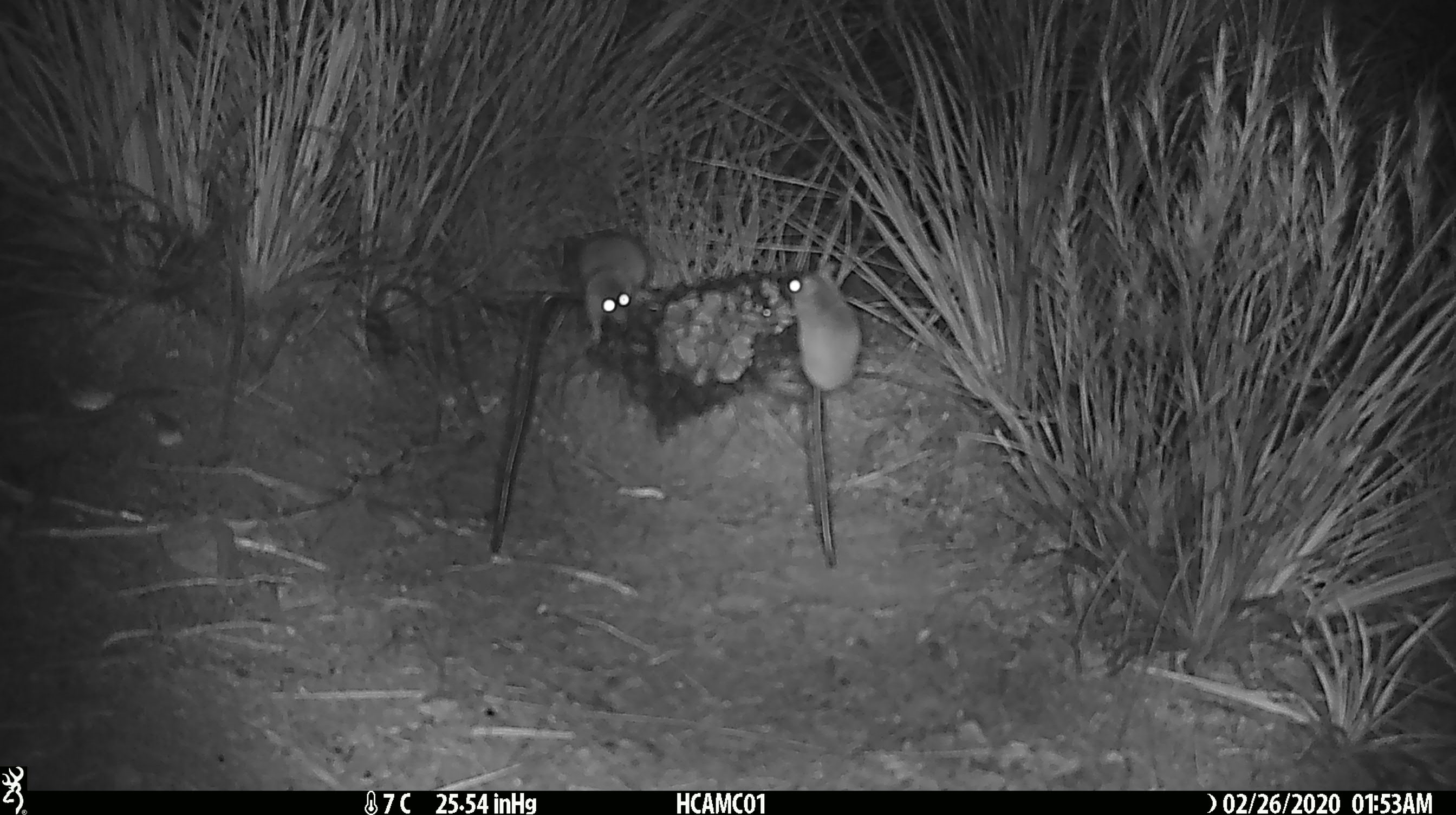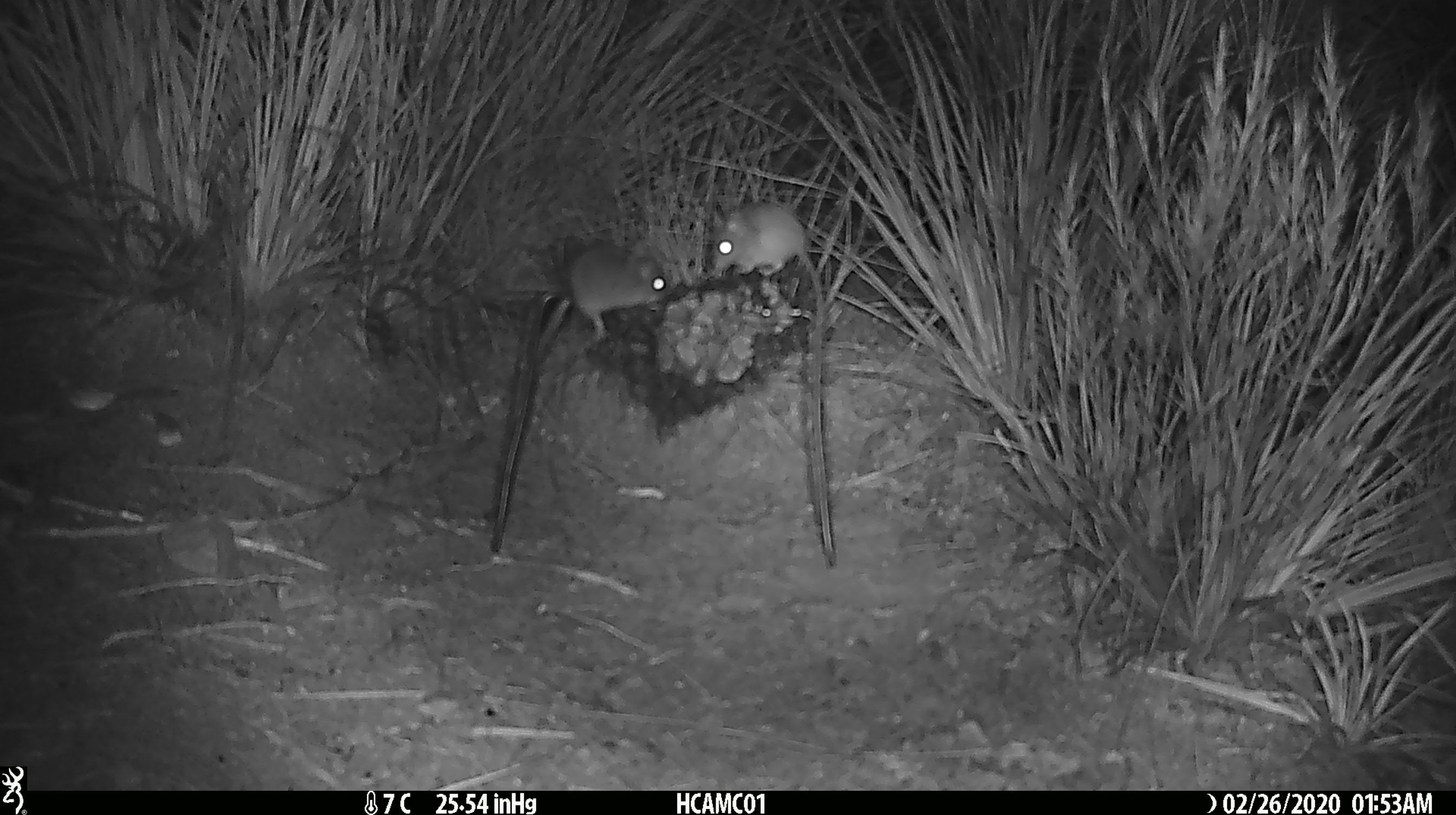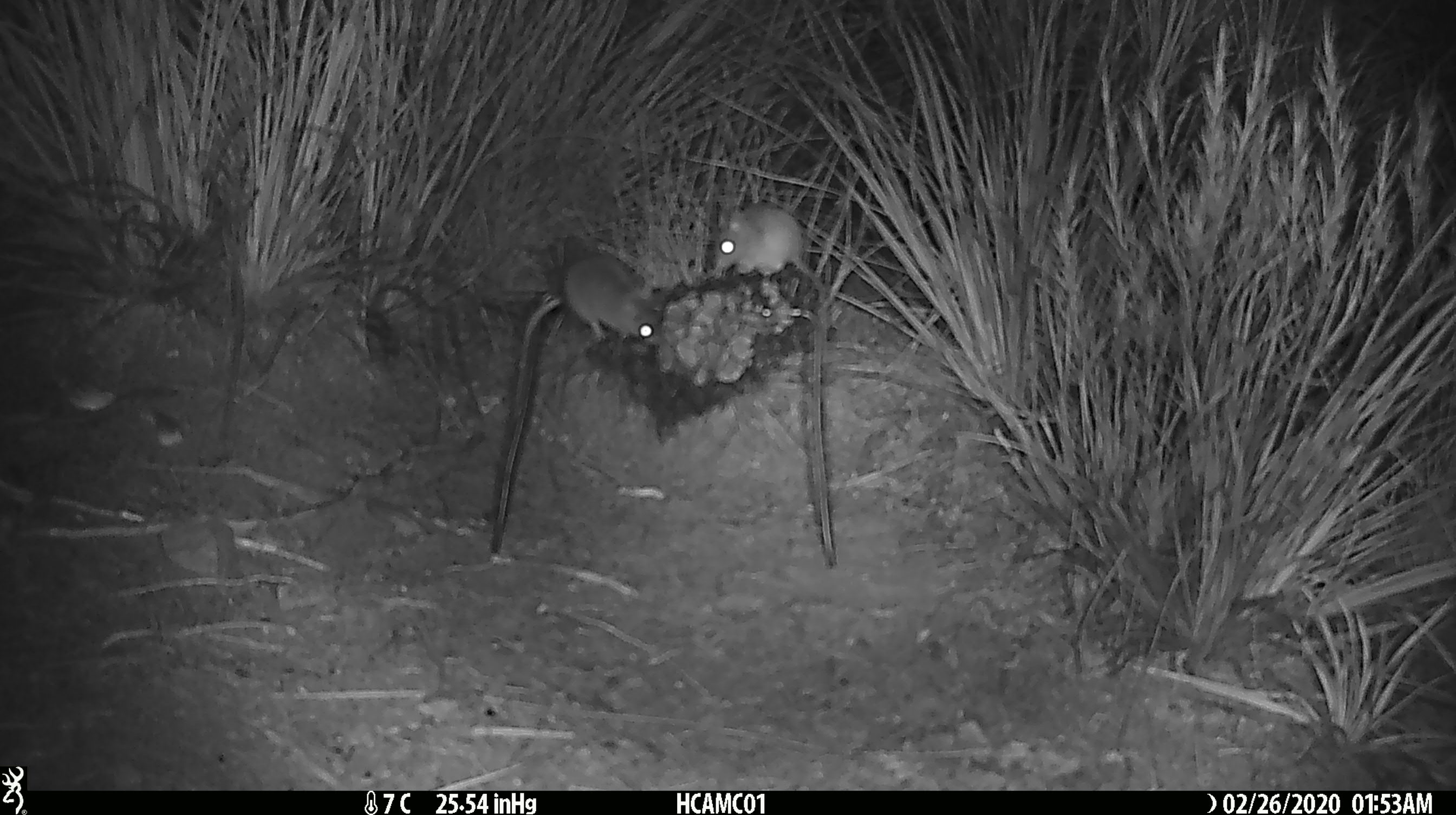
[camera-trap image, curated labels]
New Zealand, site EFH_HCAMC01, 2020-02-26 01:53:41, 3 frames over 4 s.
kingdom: Animalia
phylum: Chordata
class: Mammalia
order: Rodentia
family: Muridae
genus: Mus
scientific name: Mus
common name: mouse